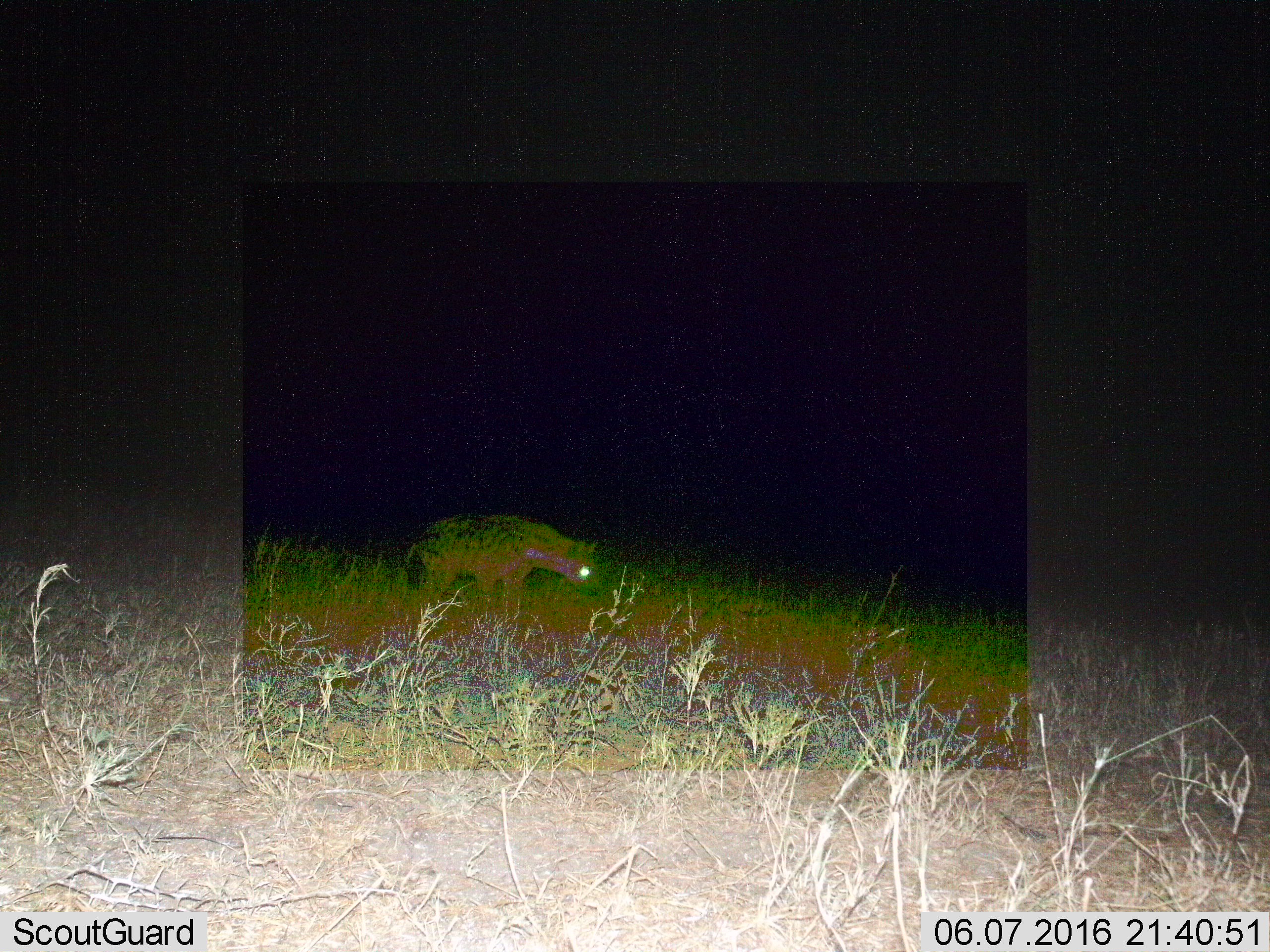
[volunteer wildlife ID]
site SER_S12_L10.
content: unidentified animal